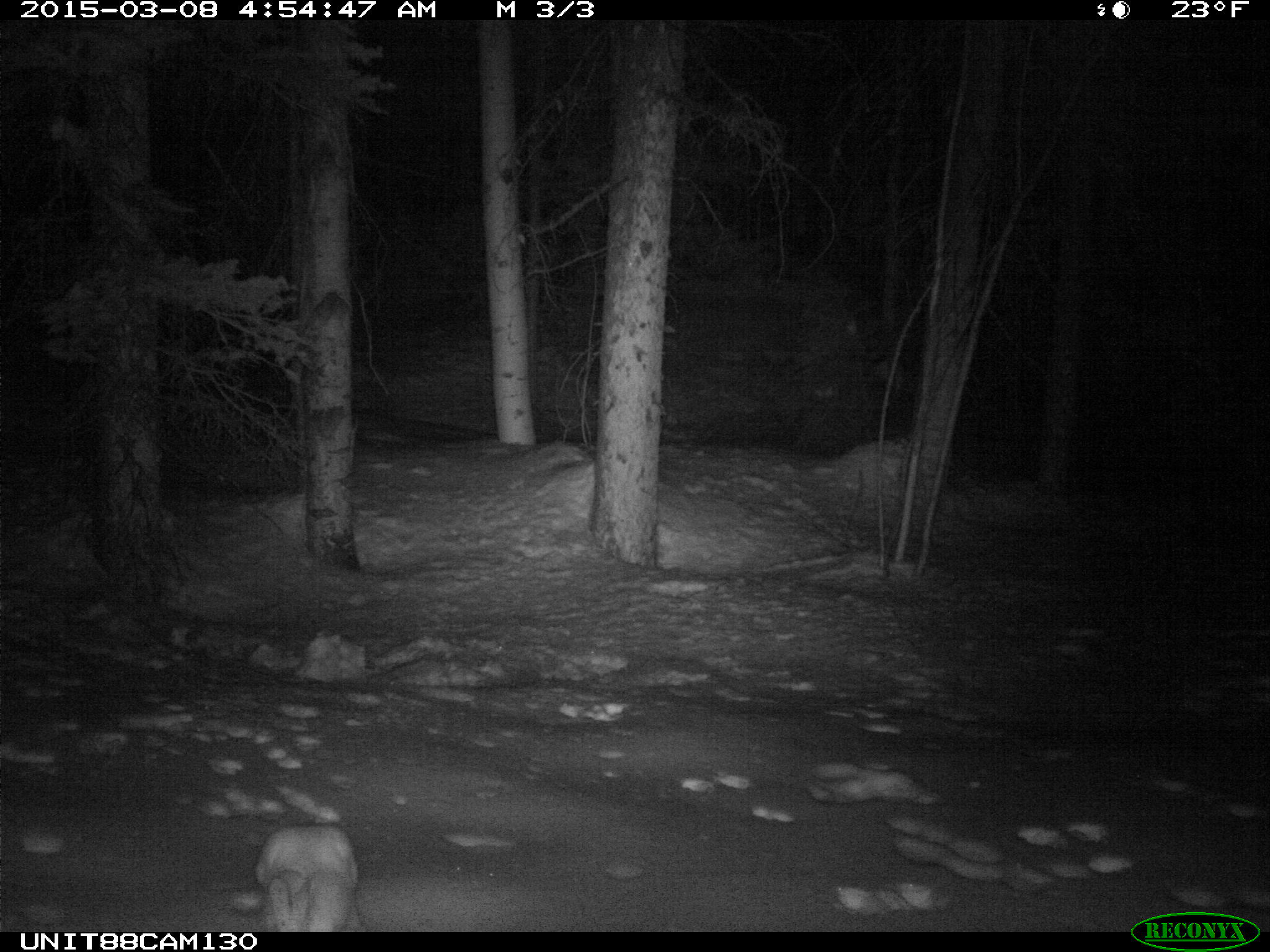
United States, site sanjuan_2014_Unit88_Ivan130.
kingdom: Animalia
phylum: Chordata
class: Mammalia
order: Lagomorpha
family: Leporidae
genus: Lepus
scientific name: Lepus americanus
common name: snowshoe hare